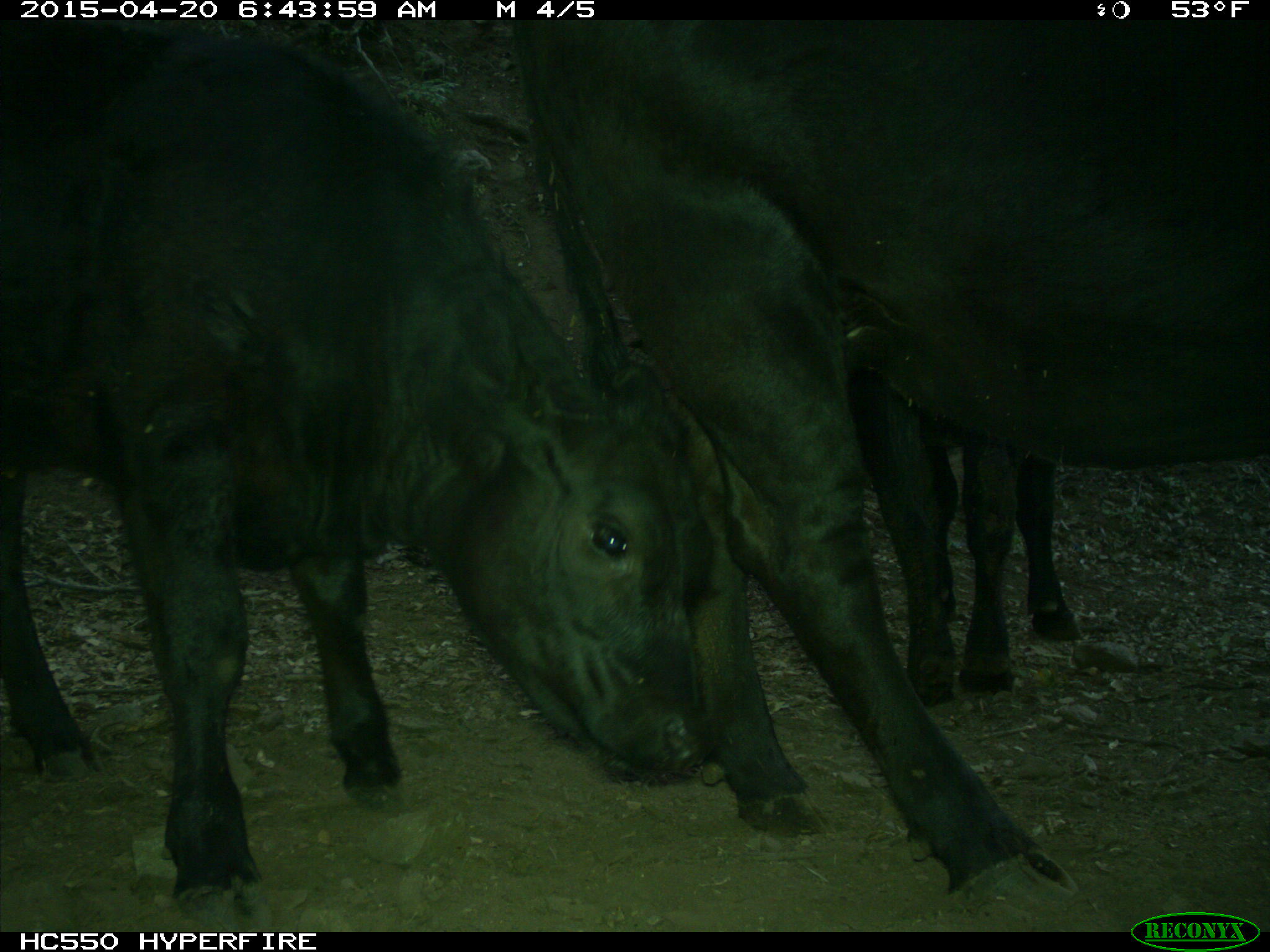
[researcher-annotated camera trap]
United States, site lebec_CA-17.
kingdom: Animalia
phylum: Chordata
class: Mammalia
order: Artiodactyla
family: Bovidae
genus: Bos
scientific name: Bos taurus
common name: domestic cow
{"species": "Bos taurus (domestic cow)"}